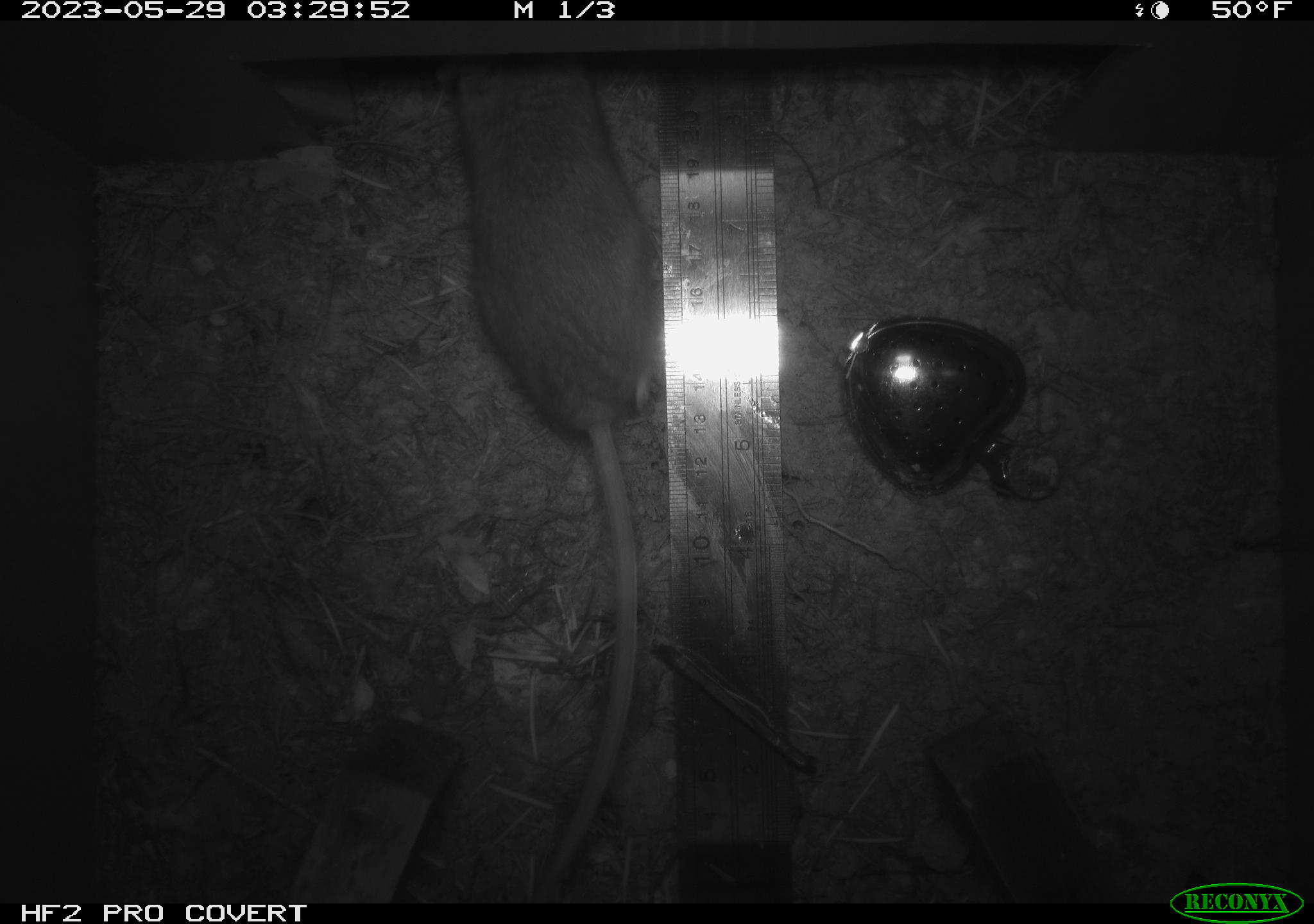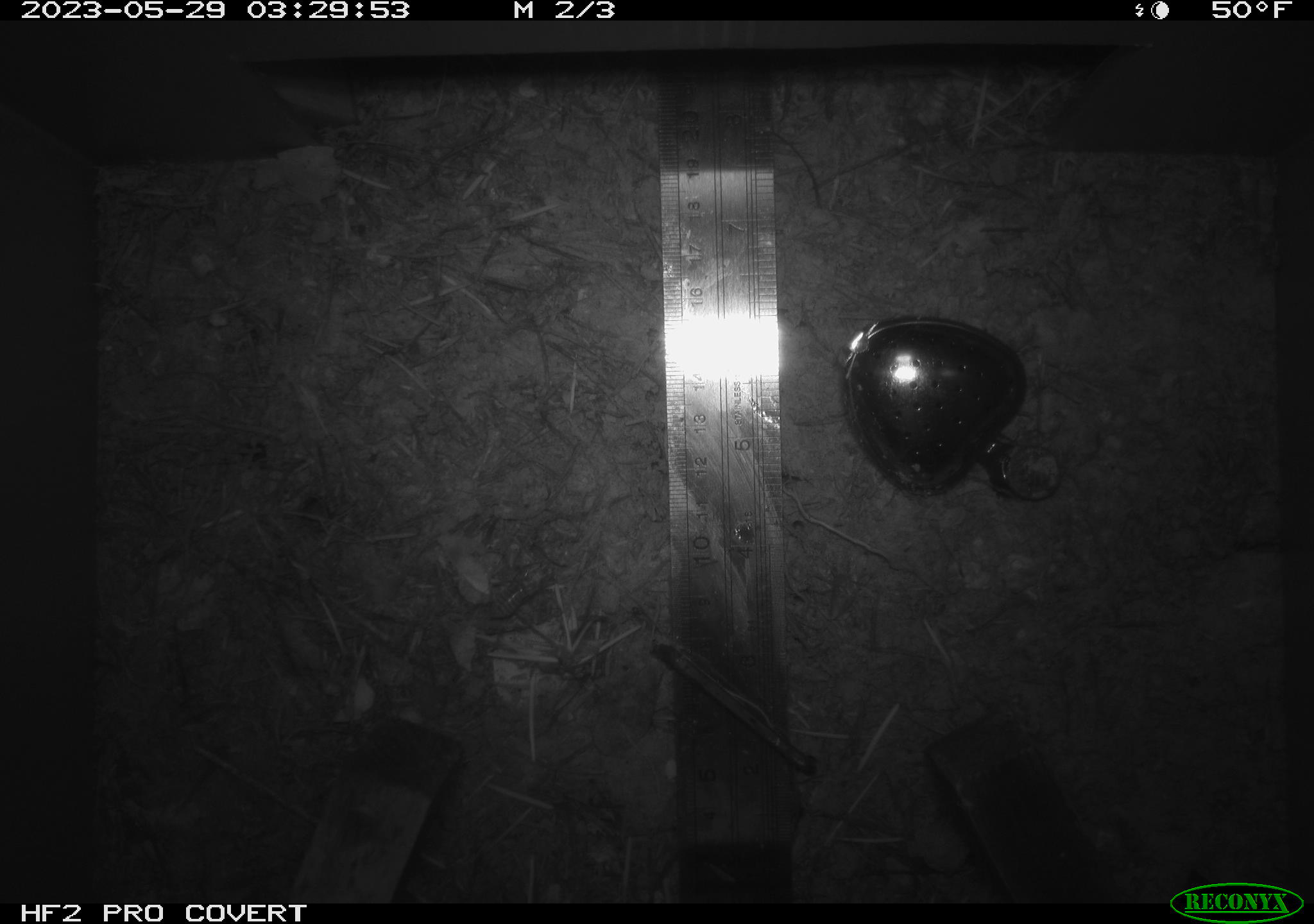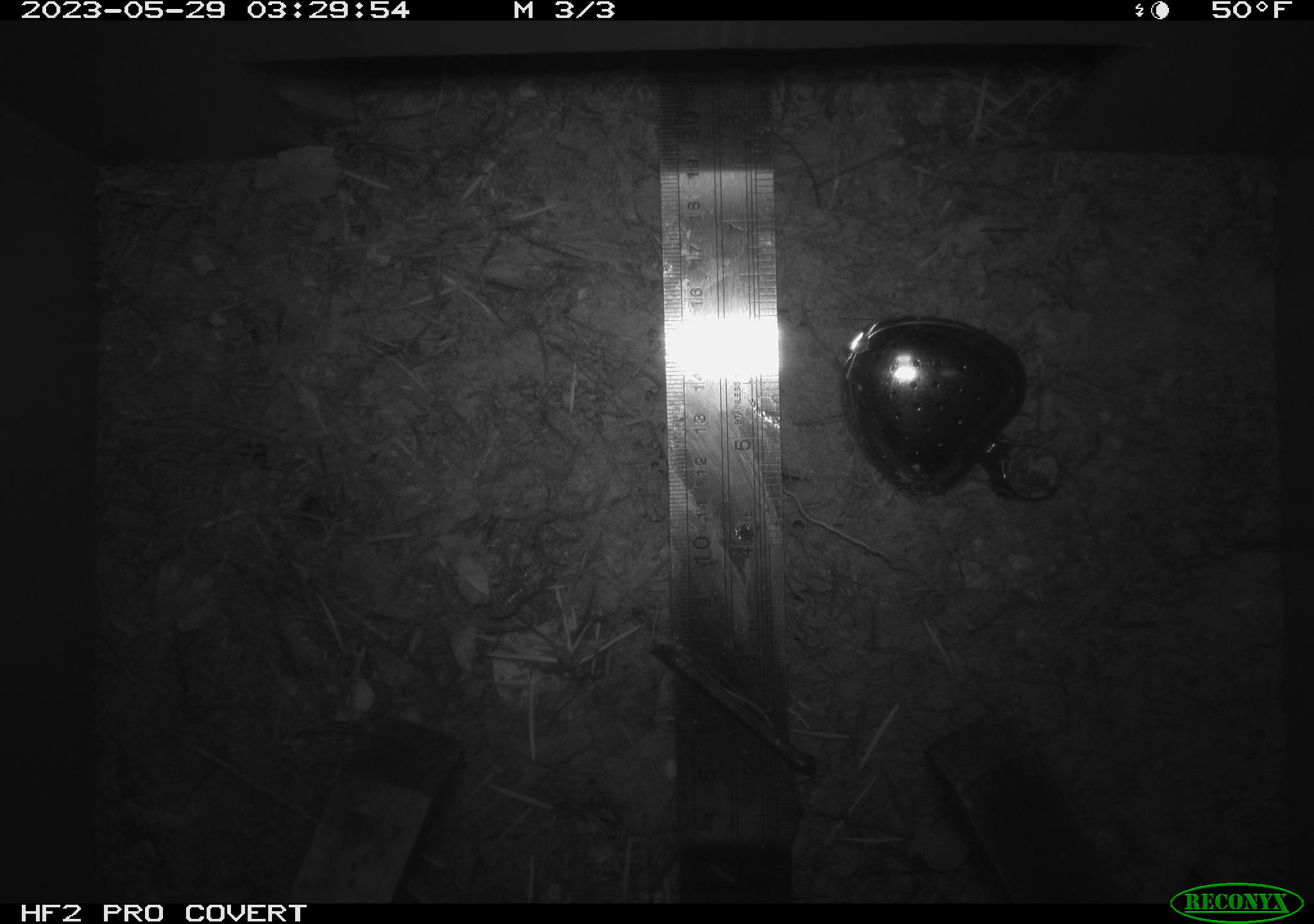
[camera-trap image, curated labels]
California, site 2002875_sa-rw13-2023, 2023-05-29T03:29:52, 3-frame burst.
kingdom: Animalia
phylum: Chordata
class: Mammalia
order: Rodentia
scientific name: Rodentia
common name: mouse species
Mouse species (Rodentia).